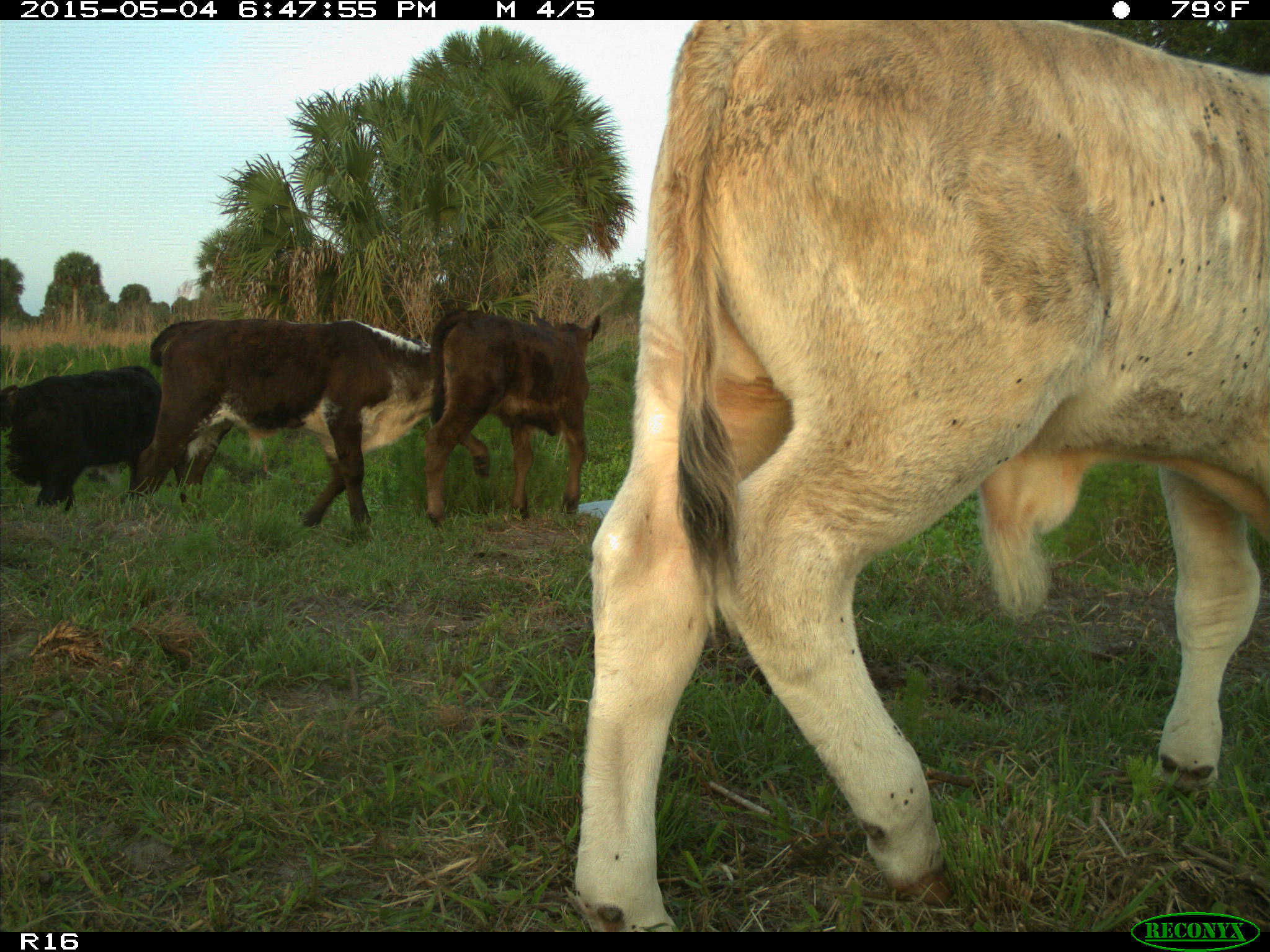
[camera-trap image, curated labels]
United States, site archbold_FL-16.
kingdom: Animalia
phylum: Chordata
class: Mammalia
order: Artiodactyla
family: Bovidae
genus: Bos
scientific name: Bos taurus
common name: domestic cow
Bos taurus (domestic cow).